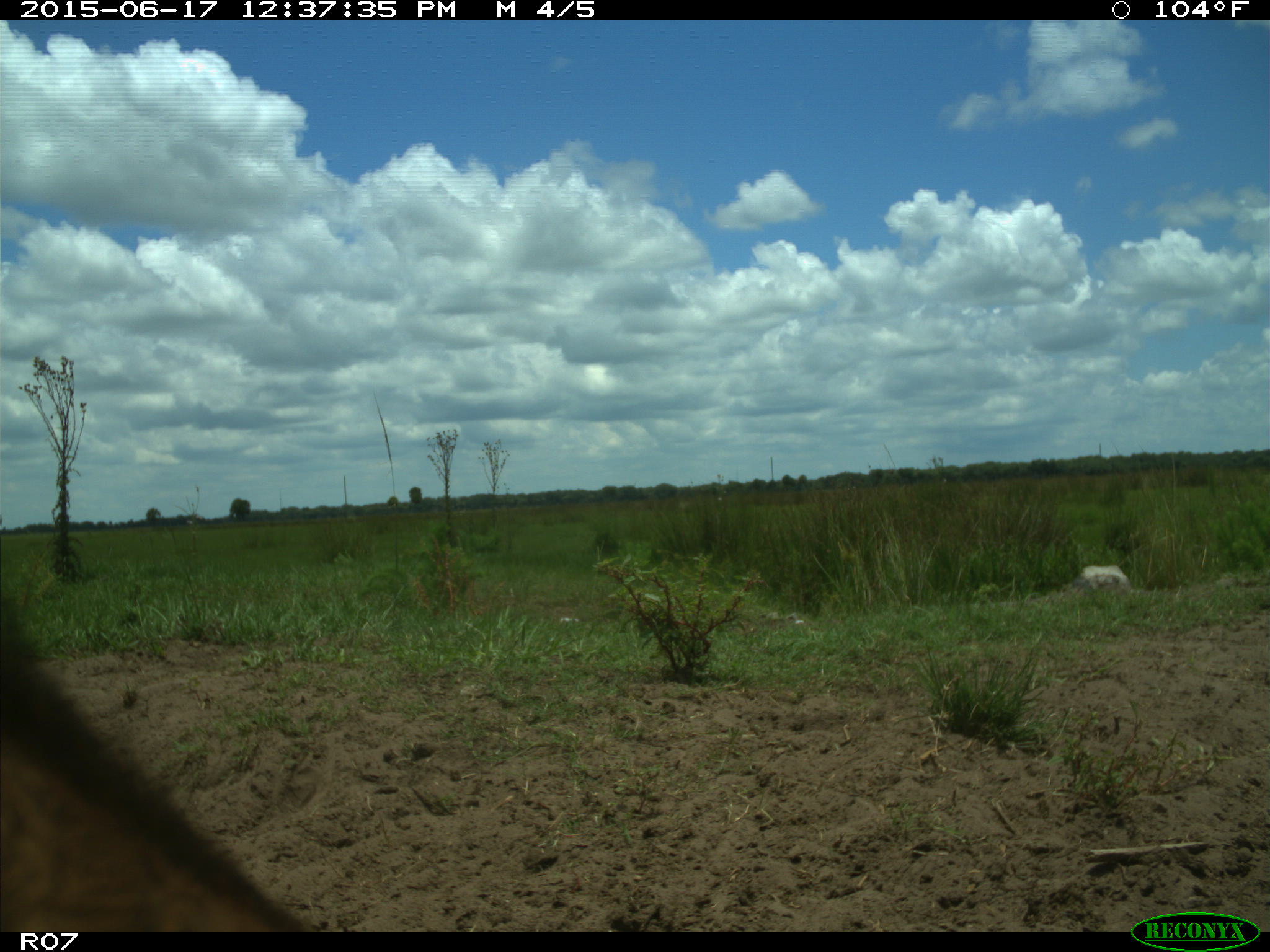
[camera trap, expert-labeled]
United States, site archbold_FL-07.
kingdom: Animalia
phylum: Chordata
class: Mammalia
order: Artiodactyla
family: Bovidae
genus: Bos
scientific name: Bos taurus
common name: domestic cow